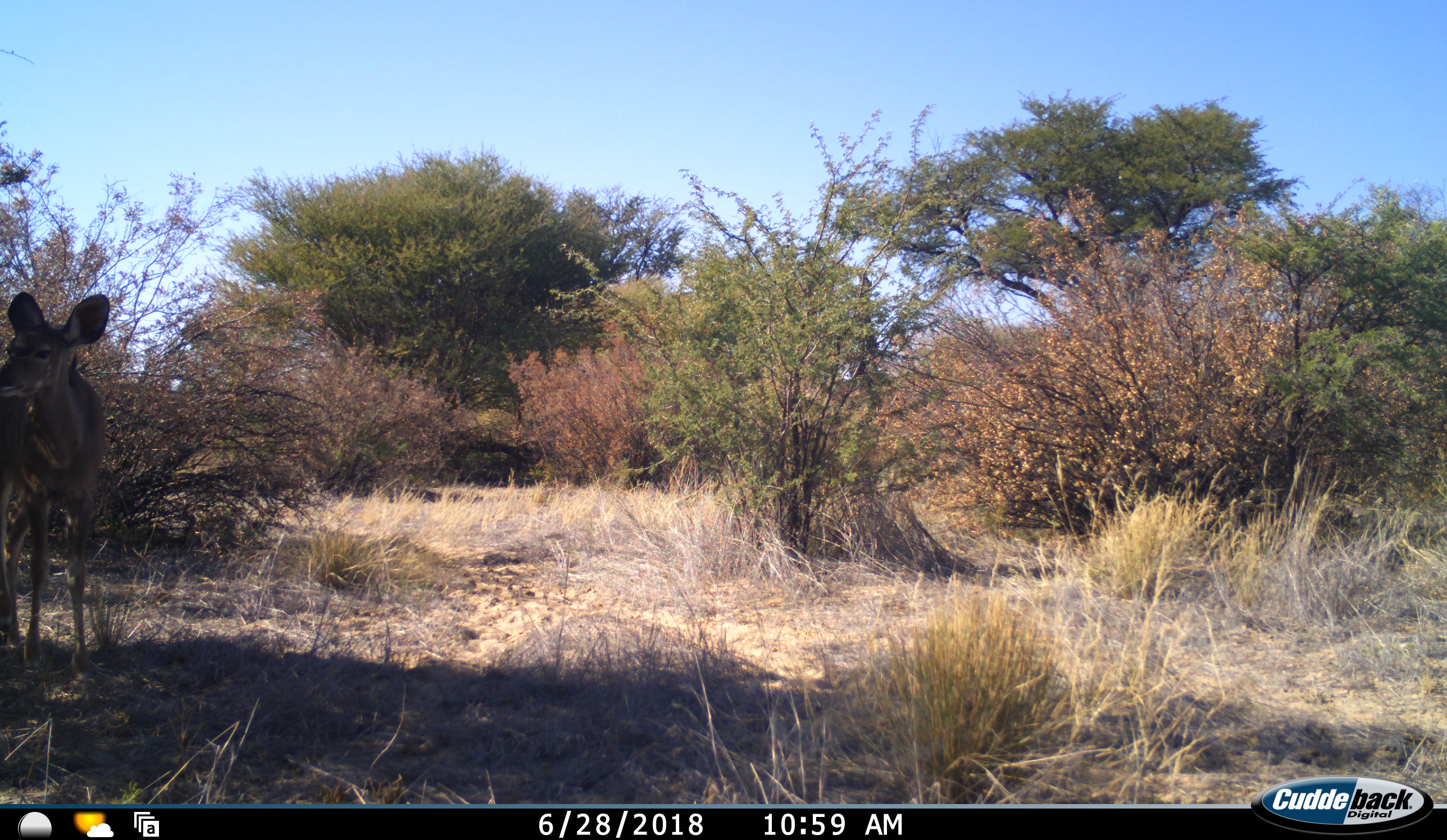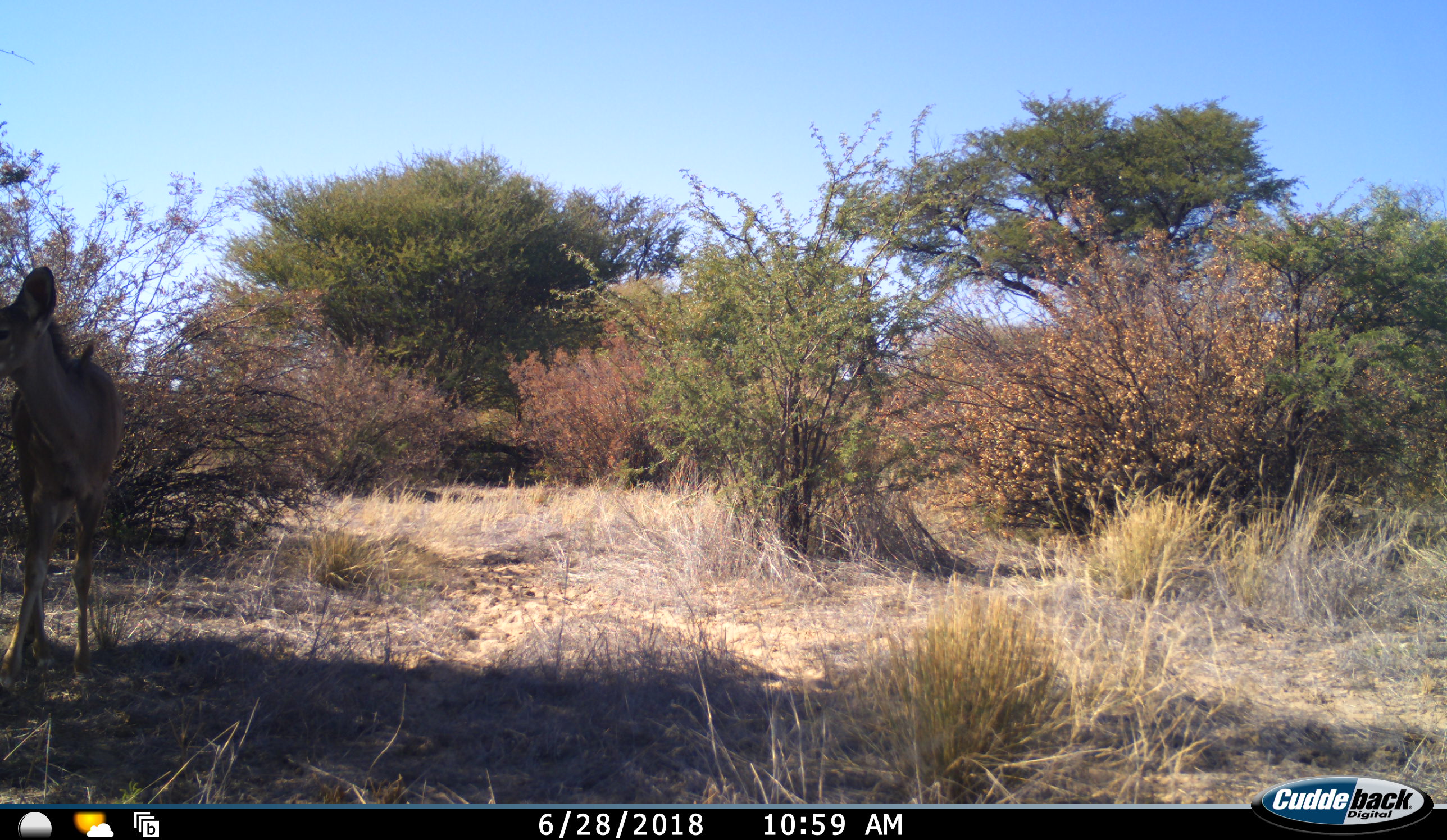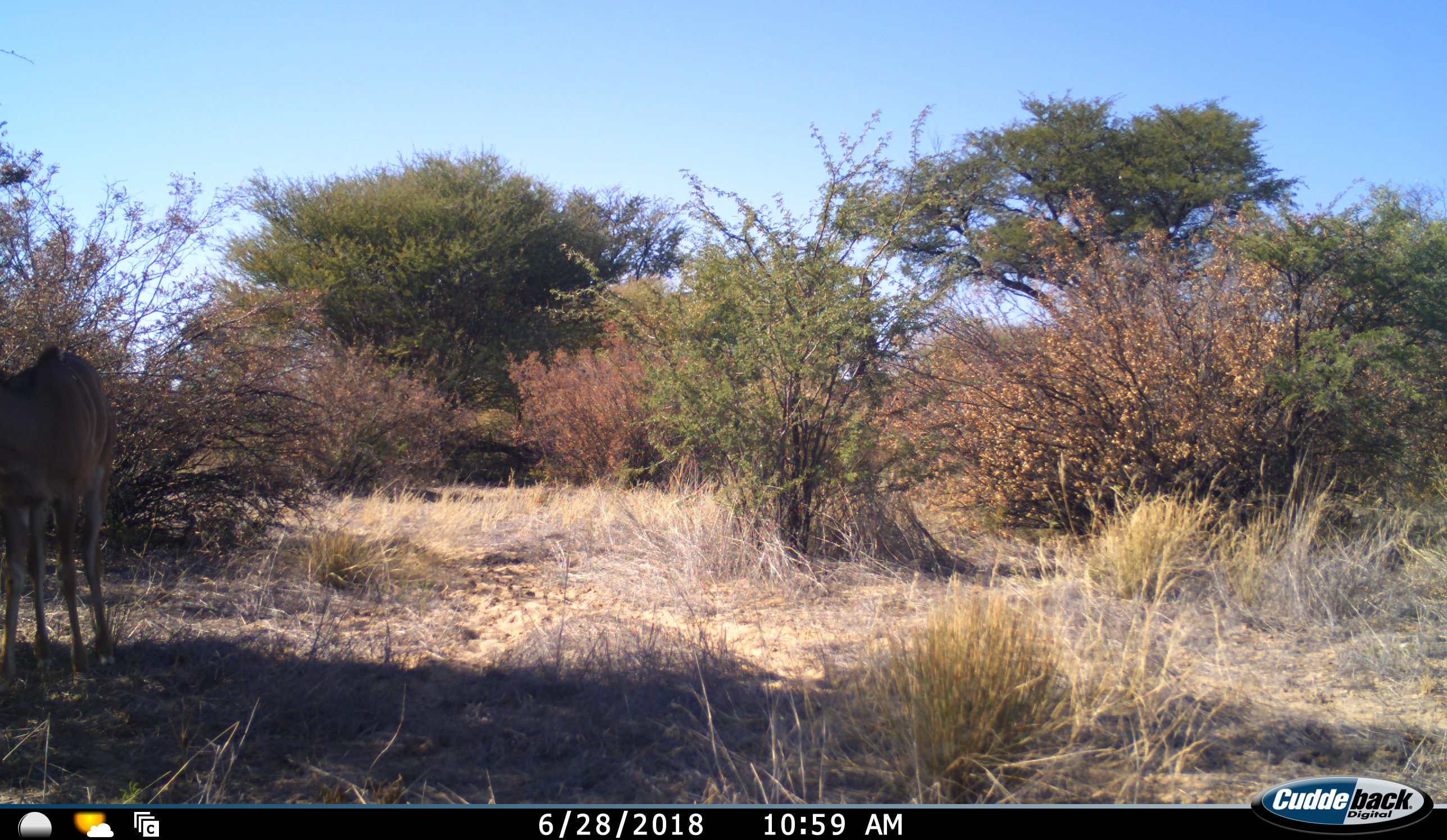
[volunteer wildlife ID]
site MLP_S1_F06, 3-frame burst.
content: unidentified animal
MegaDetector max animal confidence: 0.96